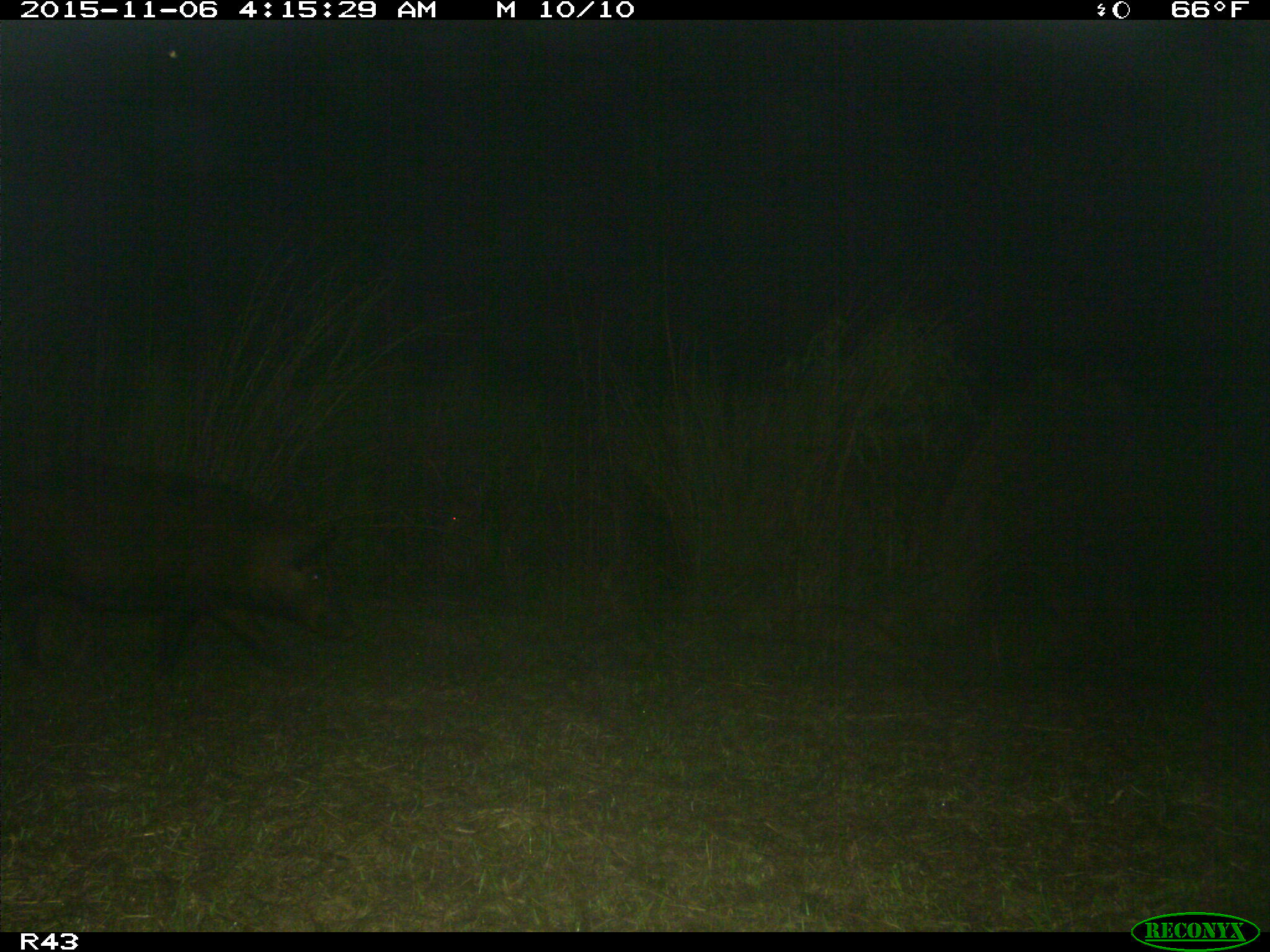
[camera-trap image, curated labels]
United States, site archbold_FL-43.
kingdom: Animalia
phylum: Chordata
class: Mammalia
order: Artiodactyla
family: Suidae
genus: Sus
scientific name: Sus scrofa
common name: wild boar